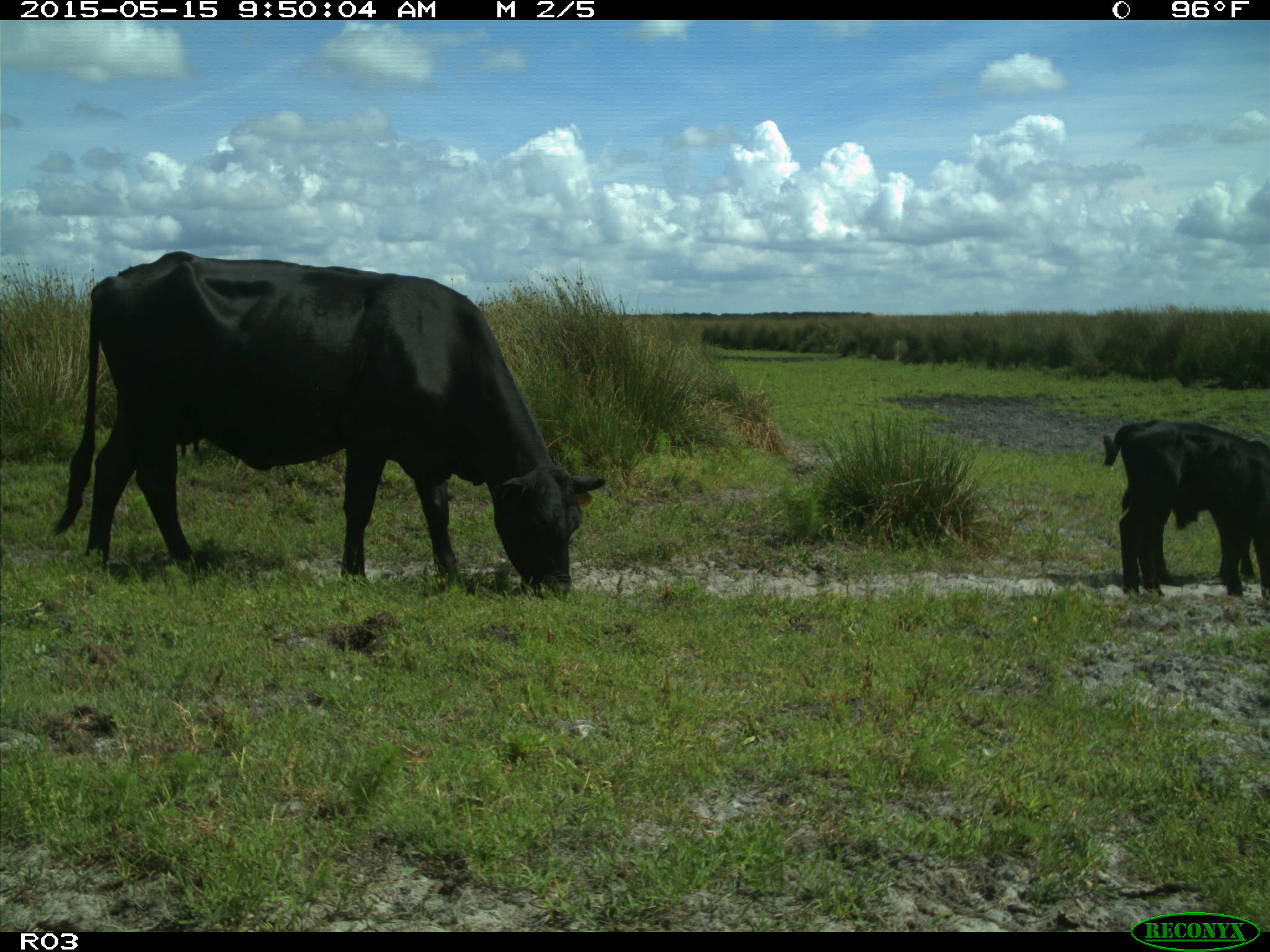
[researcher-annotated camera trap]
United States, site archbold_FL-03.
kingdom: Animalia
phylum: Chordata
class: Mammalia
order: Artiodactyla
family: Bovidae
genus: Bos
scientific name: Bos taurus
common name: domestic cow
Bos taurus (domestic cow).